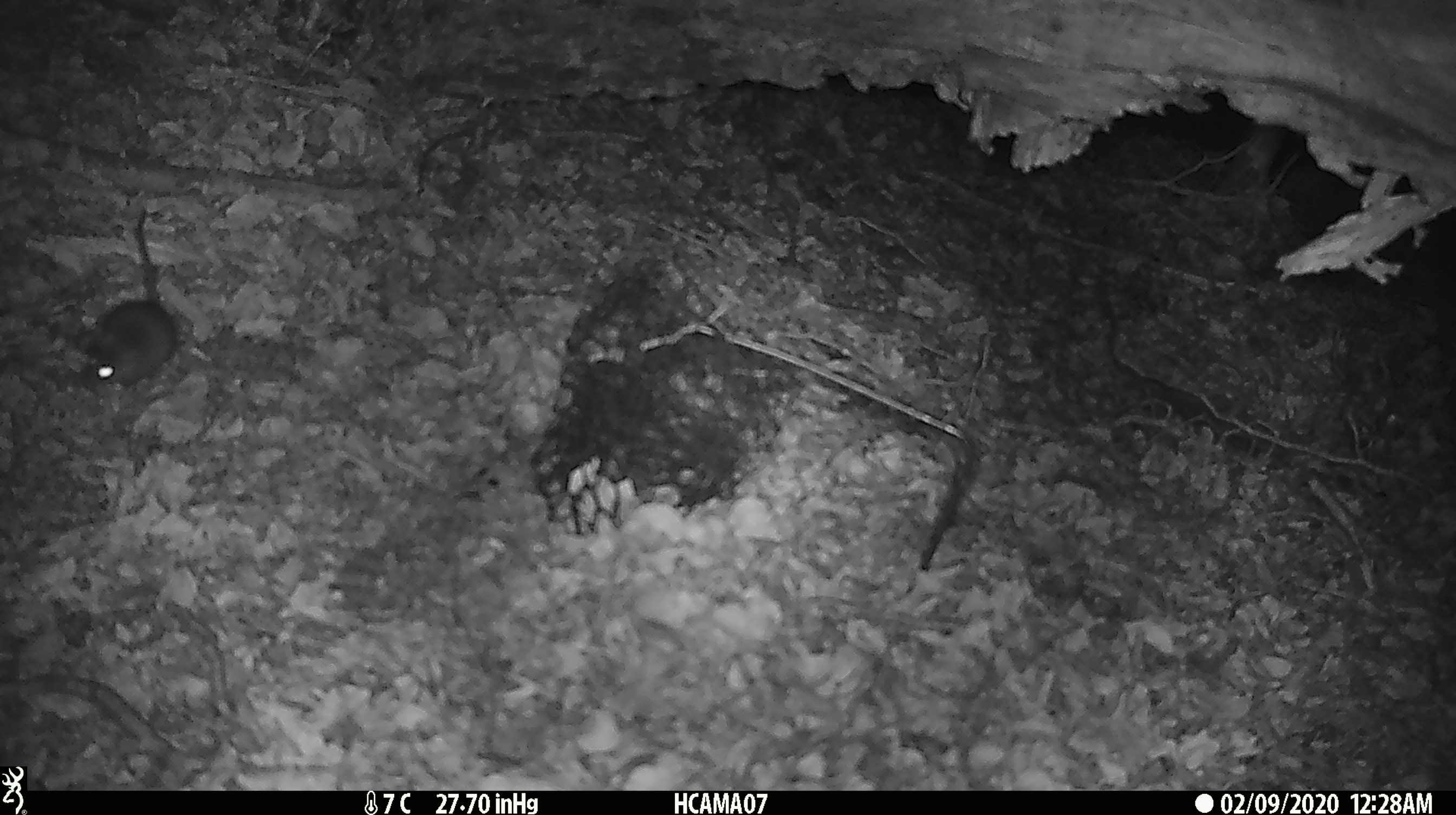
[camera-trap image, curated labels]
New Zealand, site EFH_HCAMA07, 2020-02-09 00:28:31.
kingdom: Animalia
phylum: Chordata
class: Mammalia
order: Rodentia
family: Muridae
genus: Mus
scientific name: Mus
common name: mouse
Mouse (Mus).